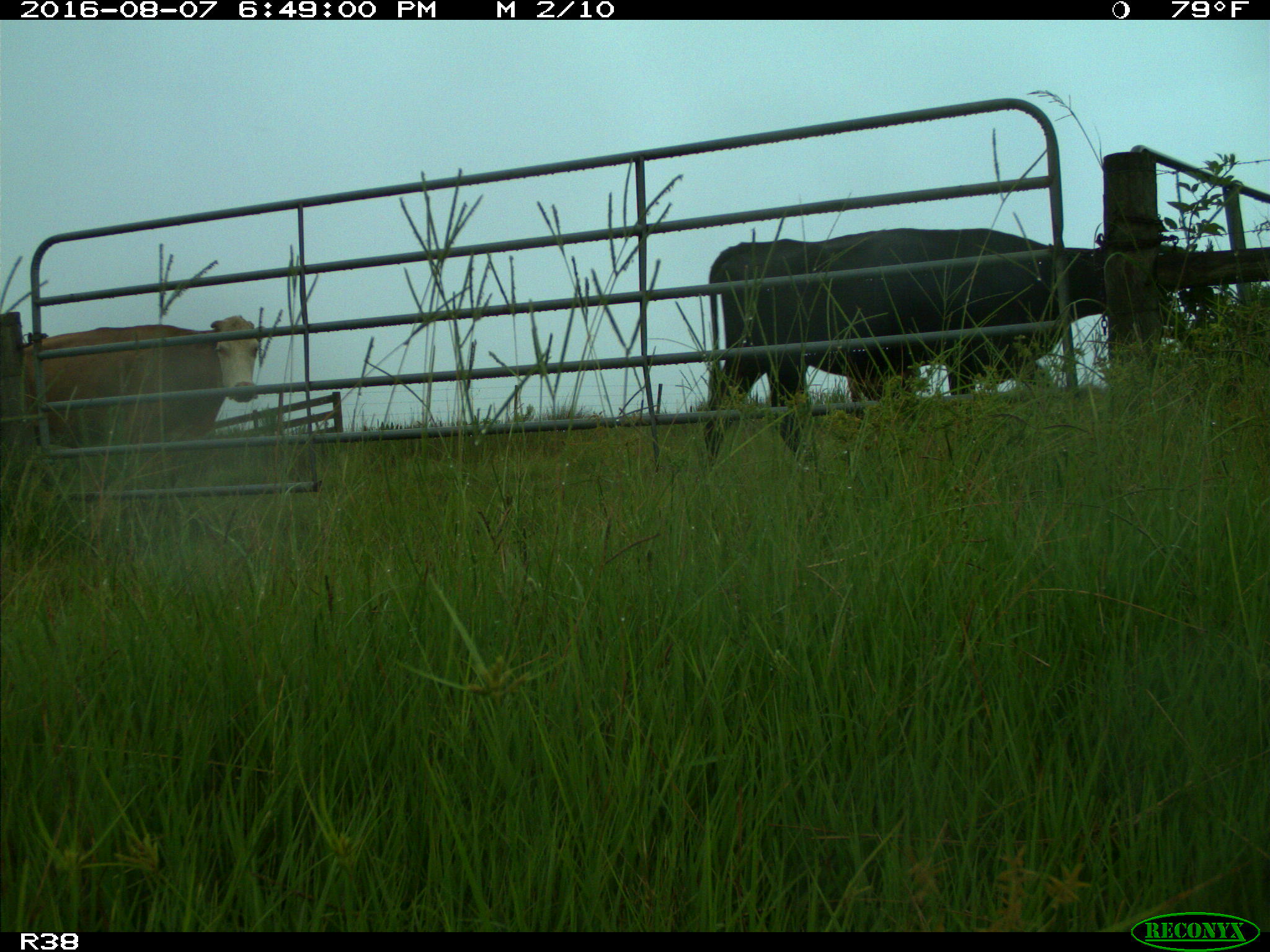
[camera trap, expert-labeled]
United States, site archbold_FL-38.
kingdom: Animalia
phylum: Chordata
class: Mammalia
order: Artiodactyla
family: Bovidae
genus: Bos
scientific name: Bos taurus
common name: domestic cow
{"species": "Bos taurus (domestic cow)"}